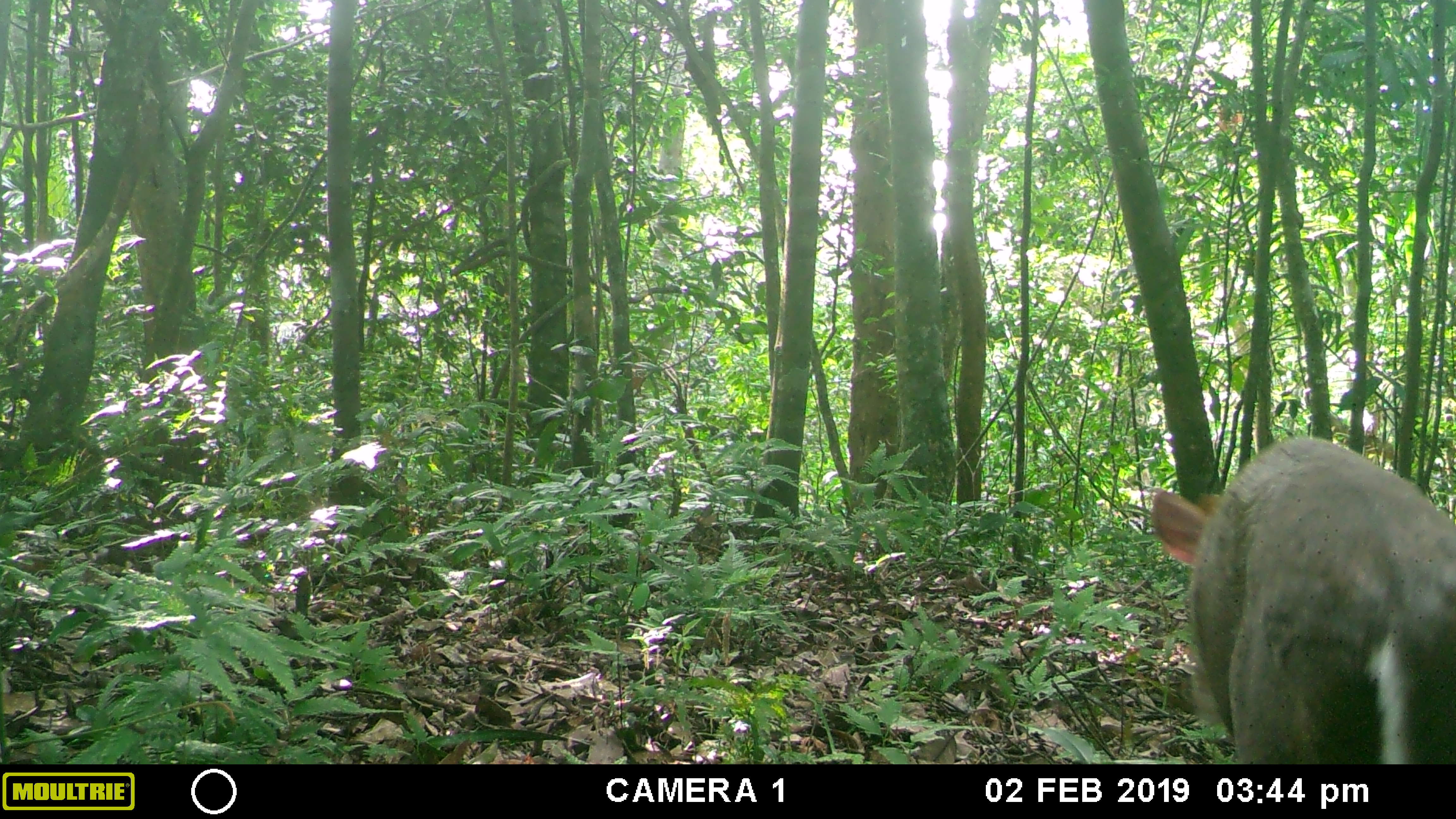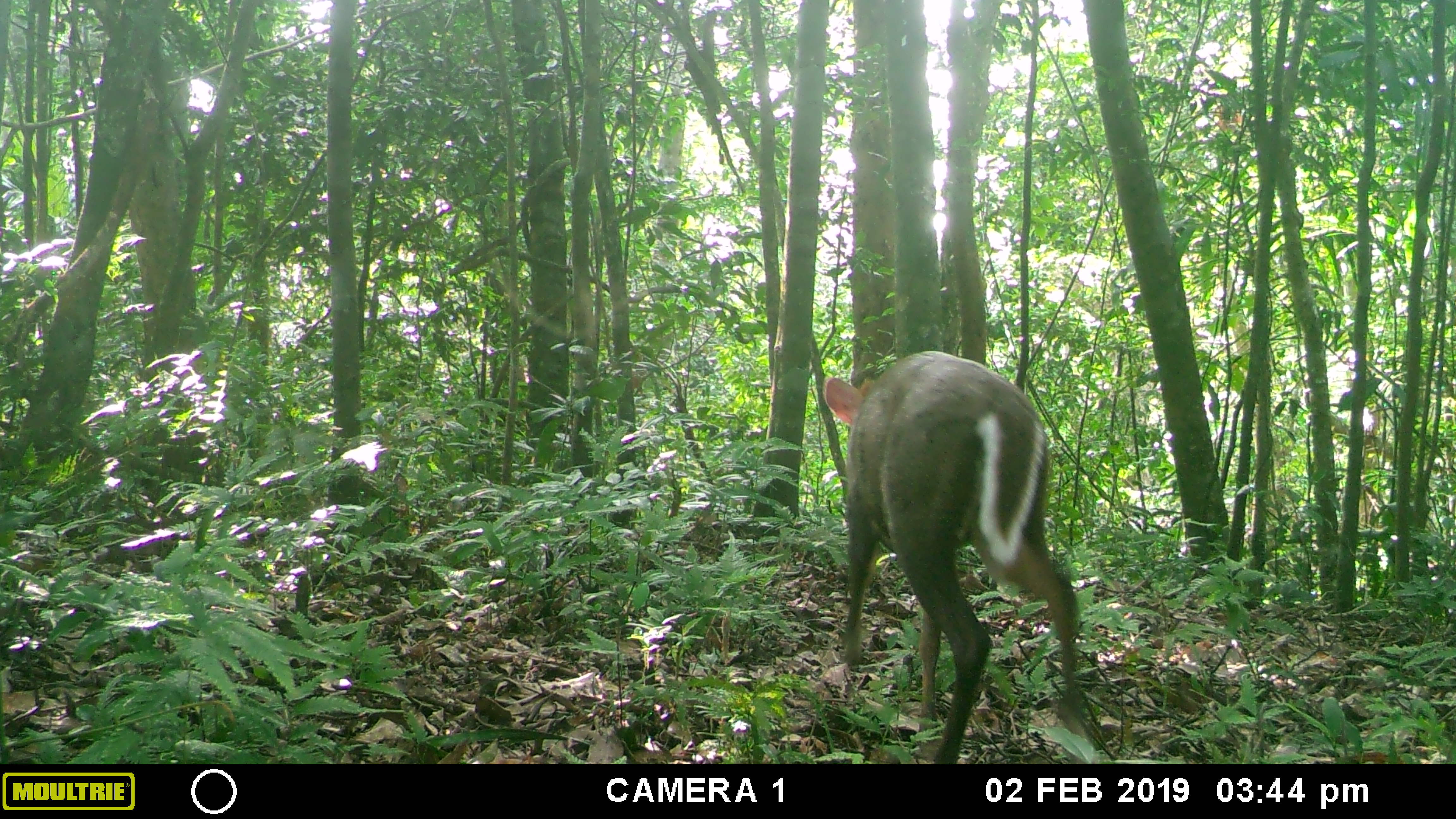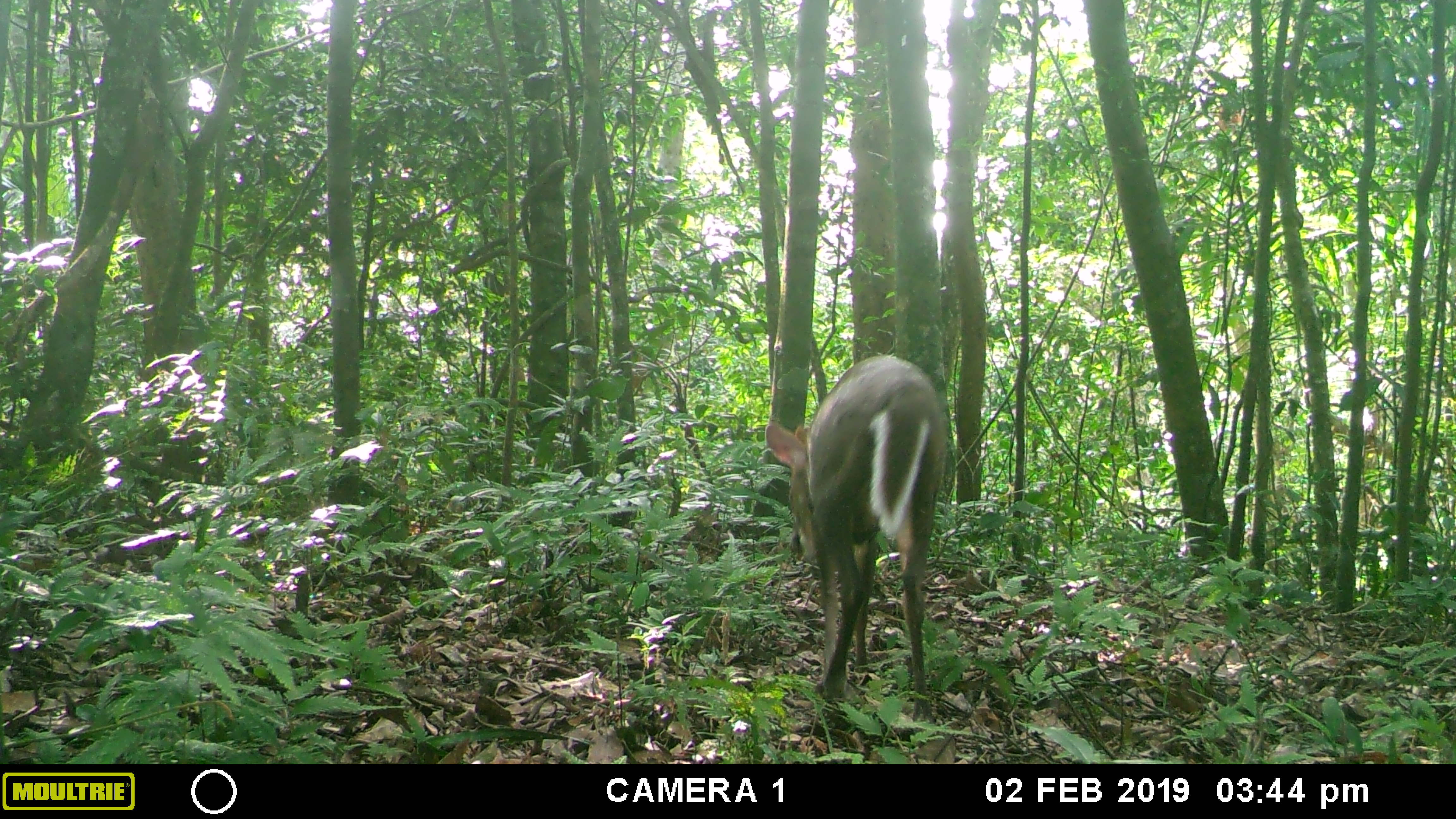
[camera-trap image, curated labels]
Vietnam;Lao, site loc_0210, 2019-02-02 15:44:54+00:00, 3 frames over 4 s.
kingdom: Animalia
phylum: Chordata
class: Mammalia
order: Artiodactyla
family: Cervidae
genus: Muntiacus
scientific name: Muntiacus rooseveltorum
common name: roosevelt's muntjac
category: roosevelts muntjac group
Roosevelts muntjac group (roosevelt's muntjac) (Muntiacus rooseveltorum). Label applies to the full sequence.